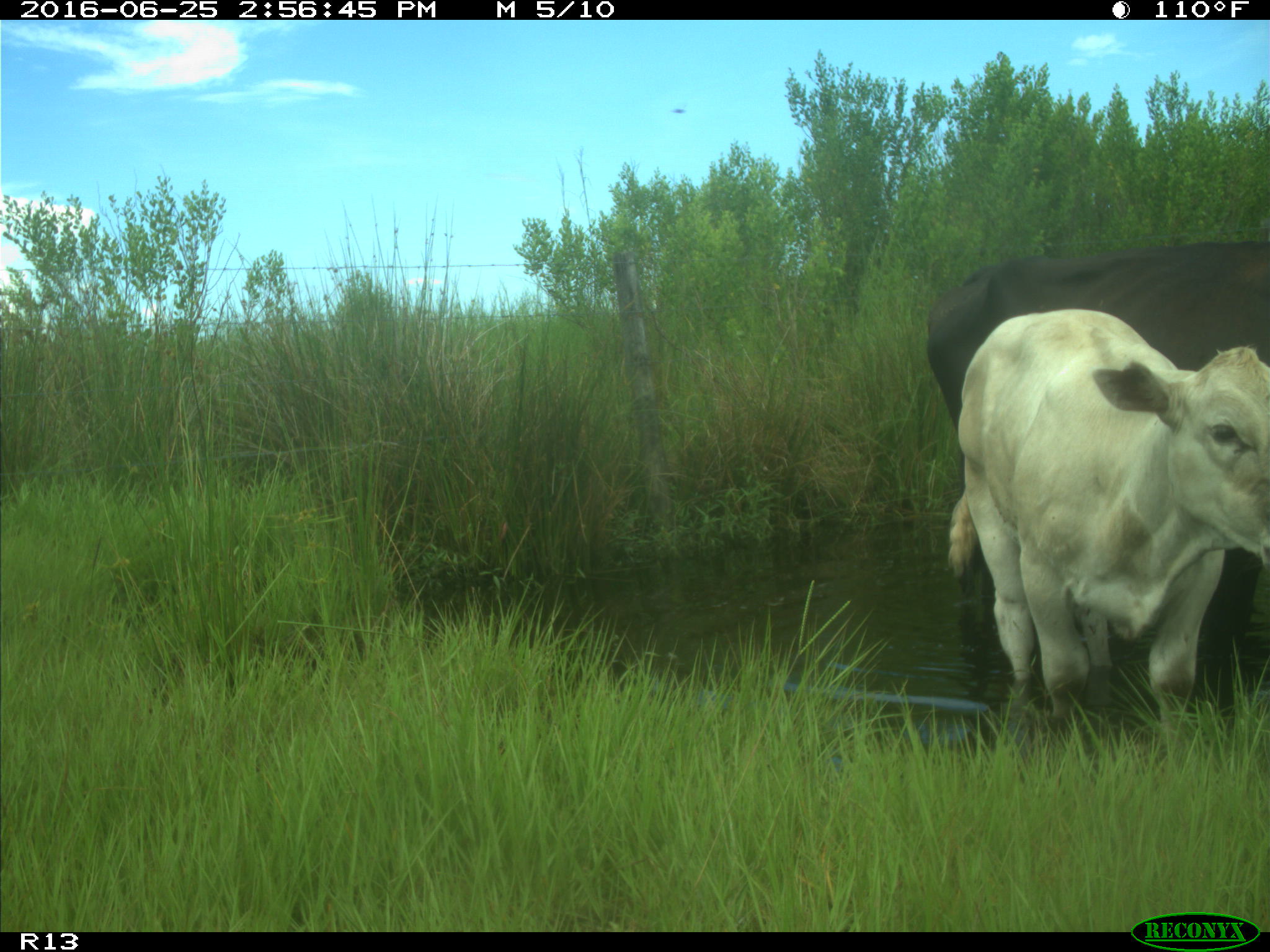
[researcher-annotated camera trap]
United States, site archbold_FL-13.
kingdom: Animalia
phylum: Chordata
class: Mammalia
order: Artiodactyla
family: Bovidae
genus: Bos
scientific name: Bos taurus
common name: domestic cow